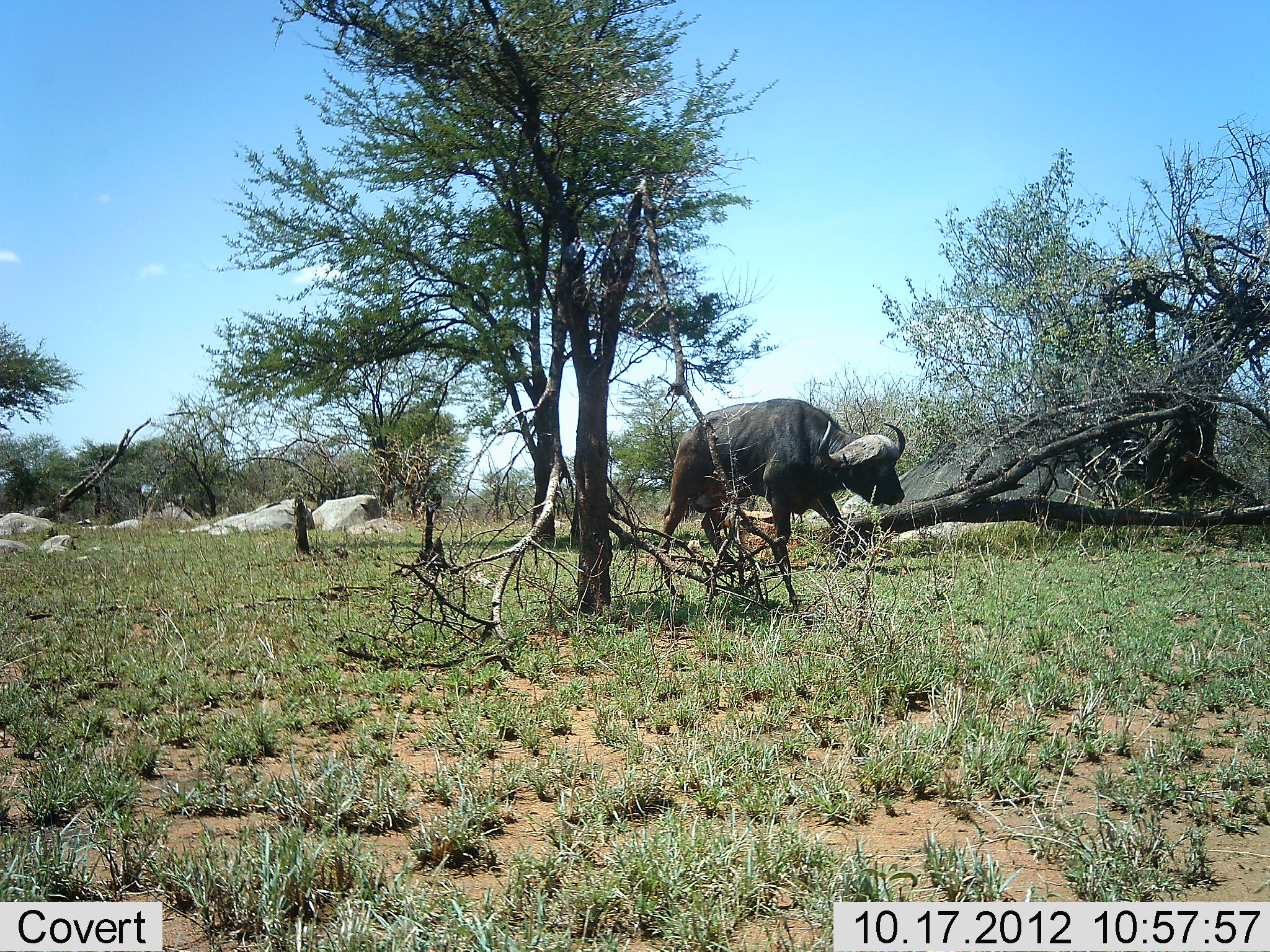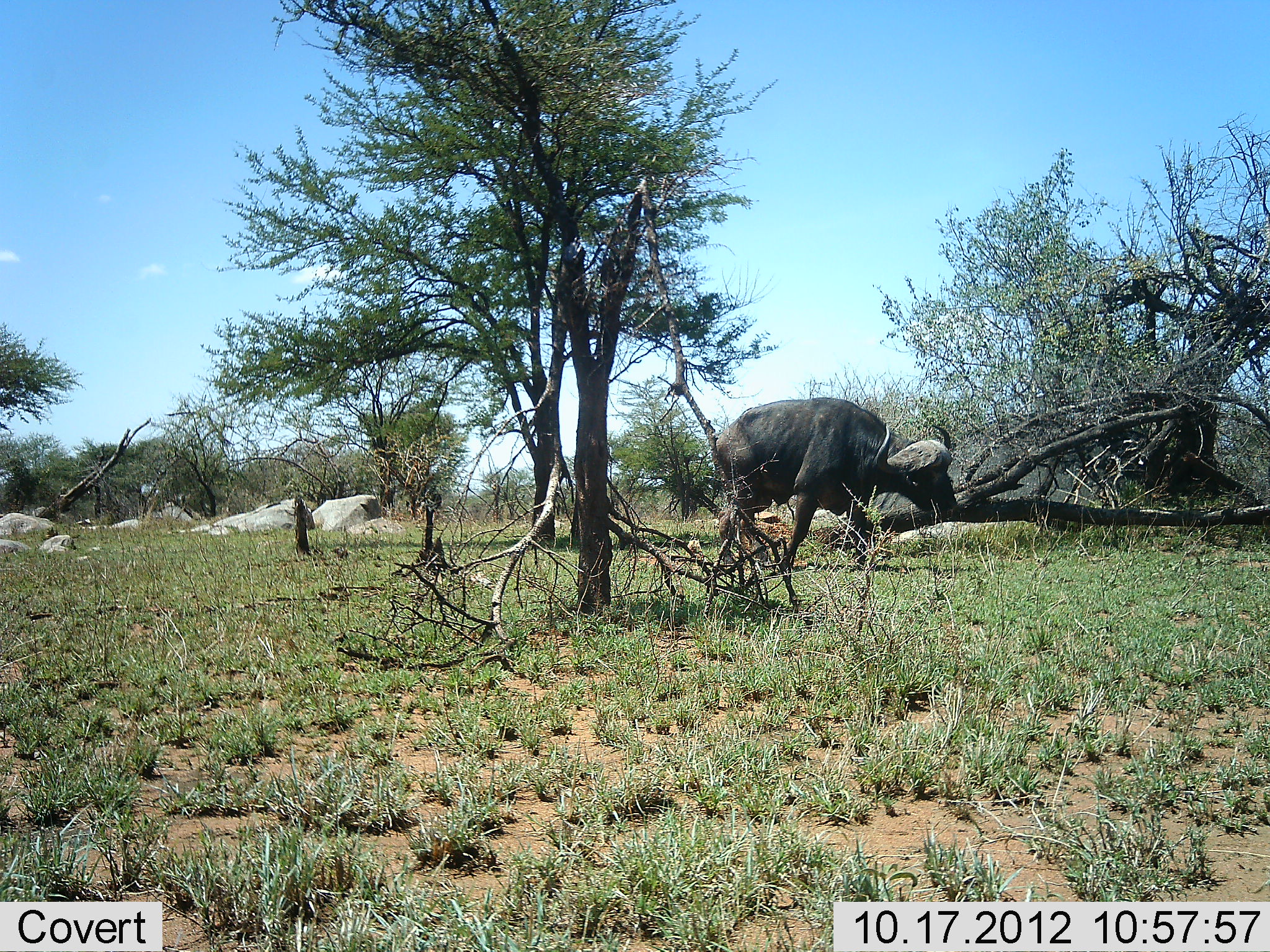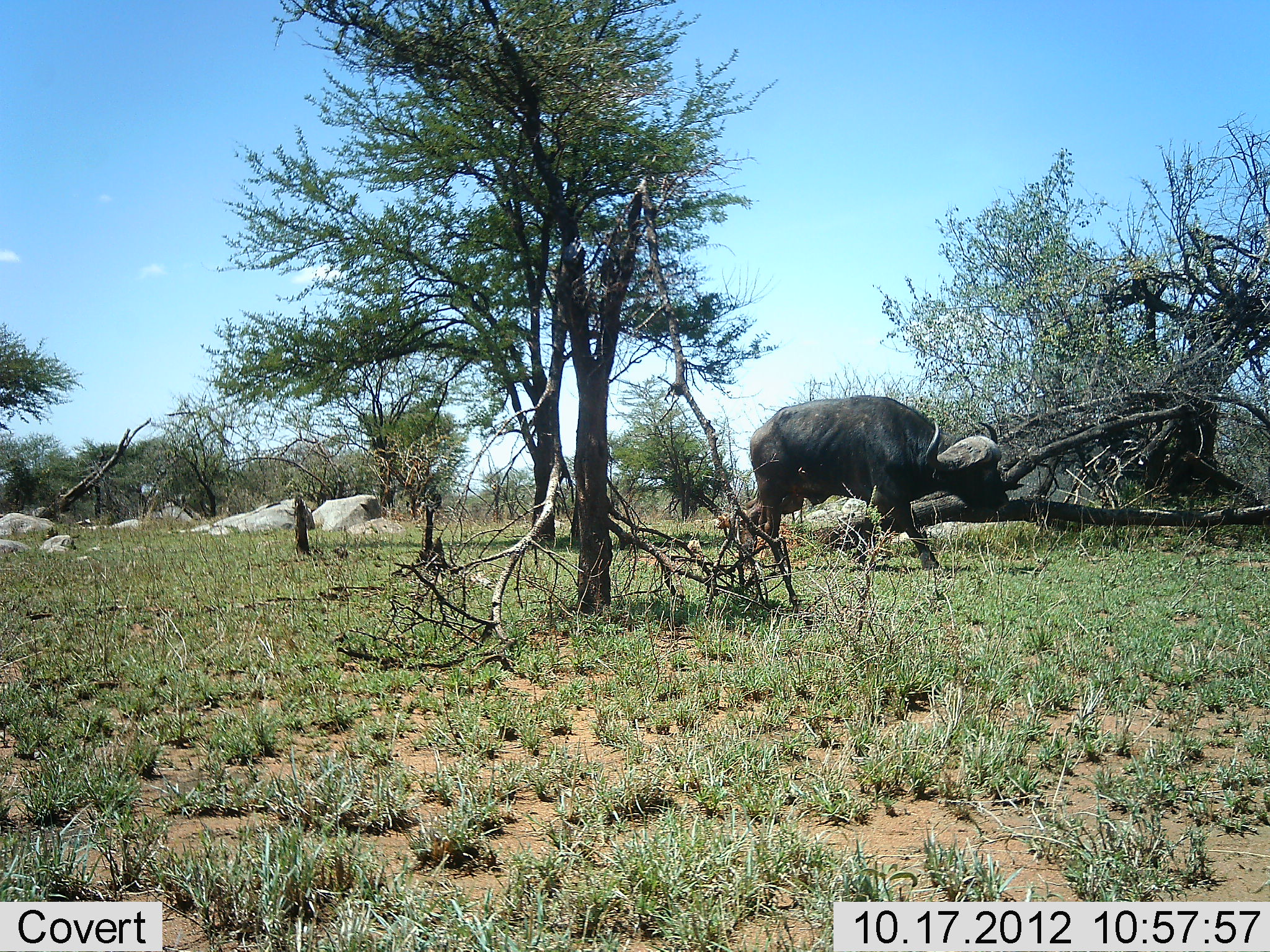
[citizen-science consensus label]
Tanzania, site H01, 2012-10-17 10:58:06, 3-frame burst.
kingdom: Animalia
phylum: Chordata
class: Mammalia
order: Artiodactyla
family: Bovidae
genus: Syncerus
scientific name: Syncerus caffer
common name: cape buffalo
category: buffalo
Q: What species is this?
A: Buffalo (cape buffalo) (Syncerus caffer).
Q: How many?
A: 1.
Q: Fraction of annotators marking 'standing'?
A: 0%.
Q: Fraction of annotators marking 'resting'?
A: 0%.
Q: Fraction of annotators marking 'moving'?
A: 100%.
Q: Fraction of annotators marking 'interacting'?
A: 0%.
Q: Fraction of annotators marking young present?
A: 0%.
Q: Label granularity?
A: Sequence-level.